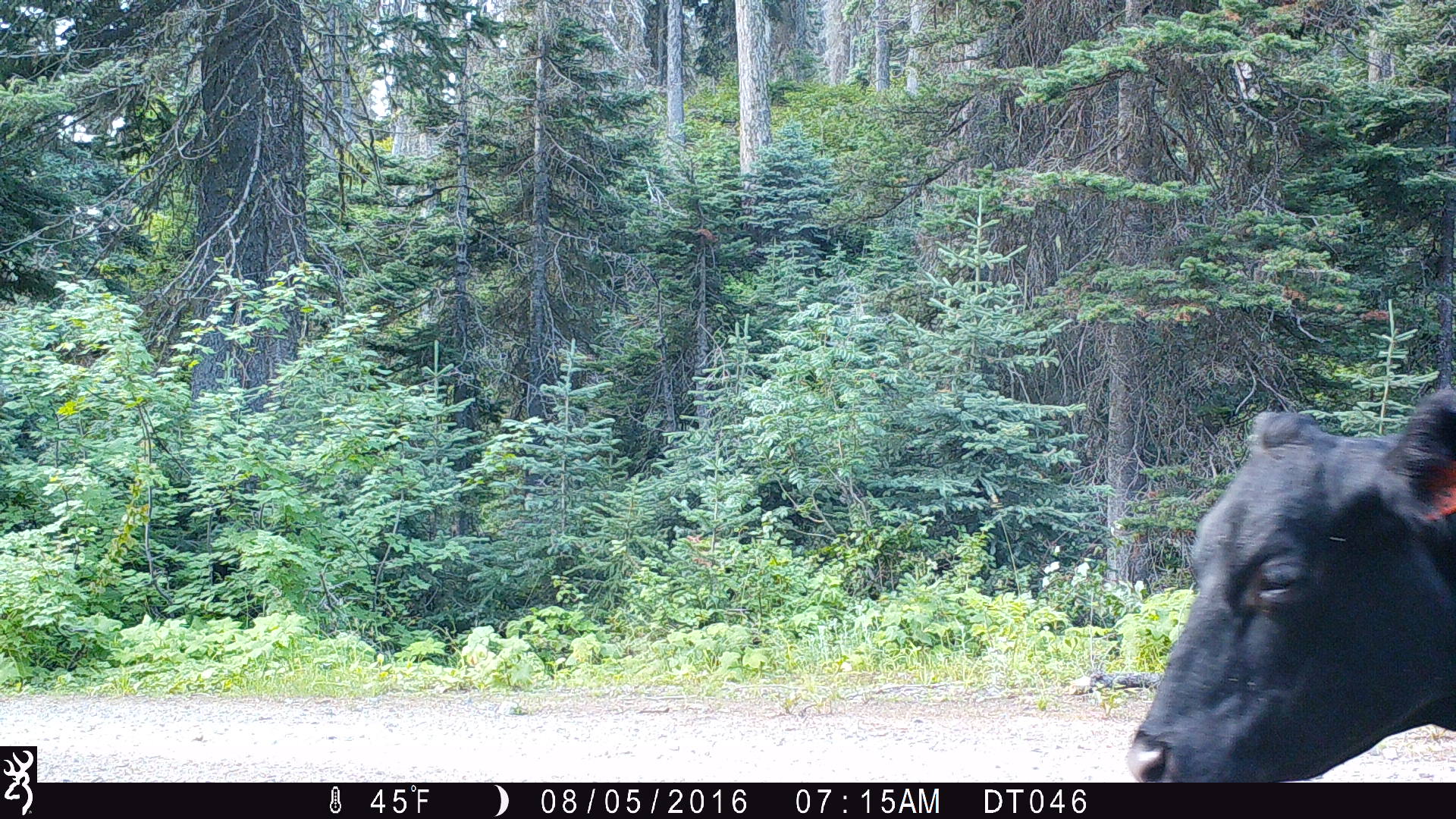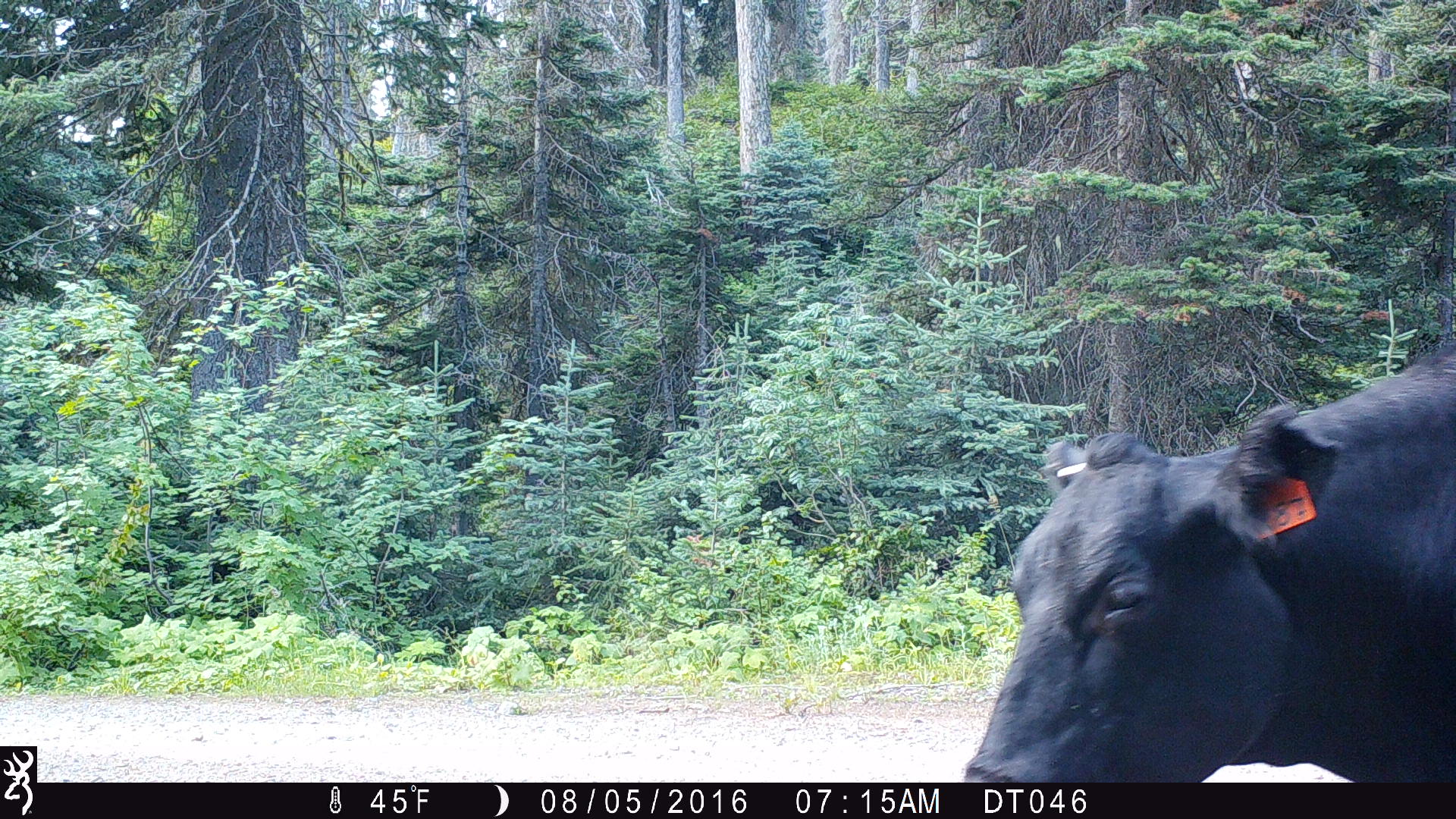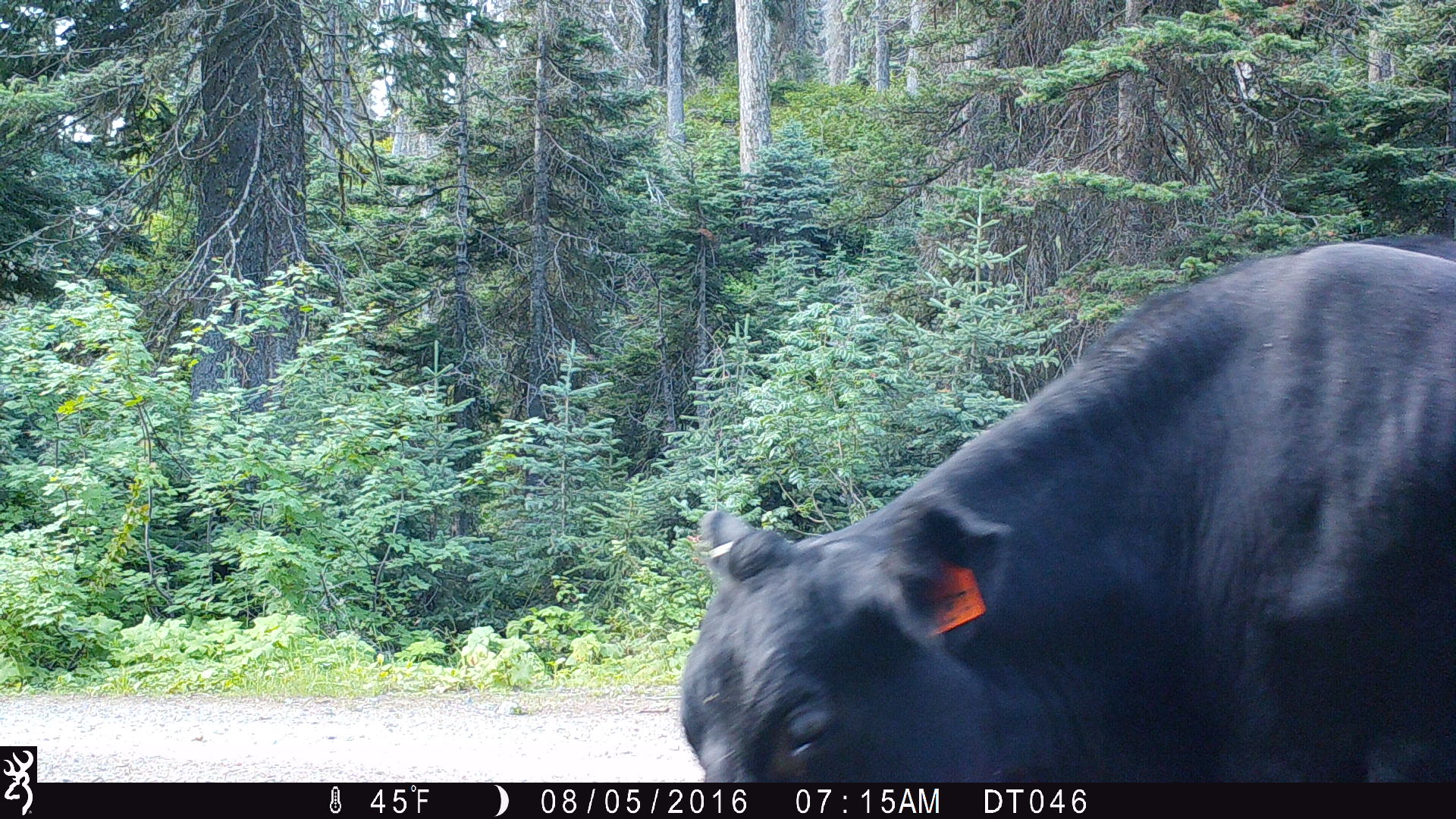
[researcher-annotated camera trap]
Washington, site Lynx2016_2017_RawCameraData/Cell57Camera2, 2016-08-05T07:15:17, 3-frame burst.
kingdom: Animalia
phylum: Chordata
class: Mammalia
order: Artiodactyla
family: Bovidae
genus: Bos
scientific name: Bos taurus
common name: domestic cattle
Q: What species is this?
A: Domestic cattle (Bos taurus).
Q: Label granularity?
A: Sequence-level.